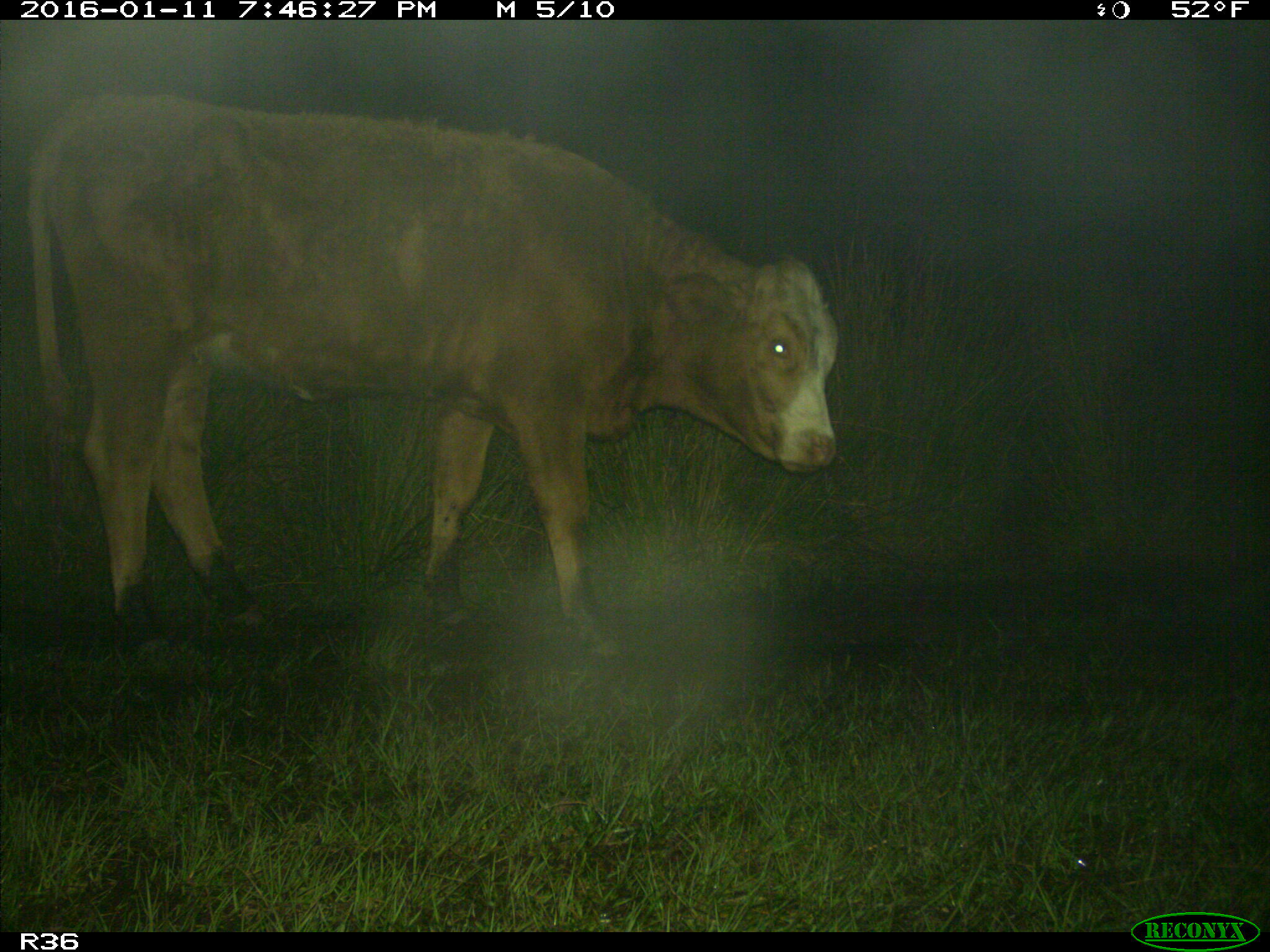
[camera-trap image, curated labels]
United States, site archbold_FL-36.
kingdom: Animalia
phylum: Chordata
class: Mammalia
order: Artiodactyla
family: Bovidae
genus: Bos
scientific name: Bos taurus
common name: domestic cow